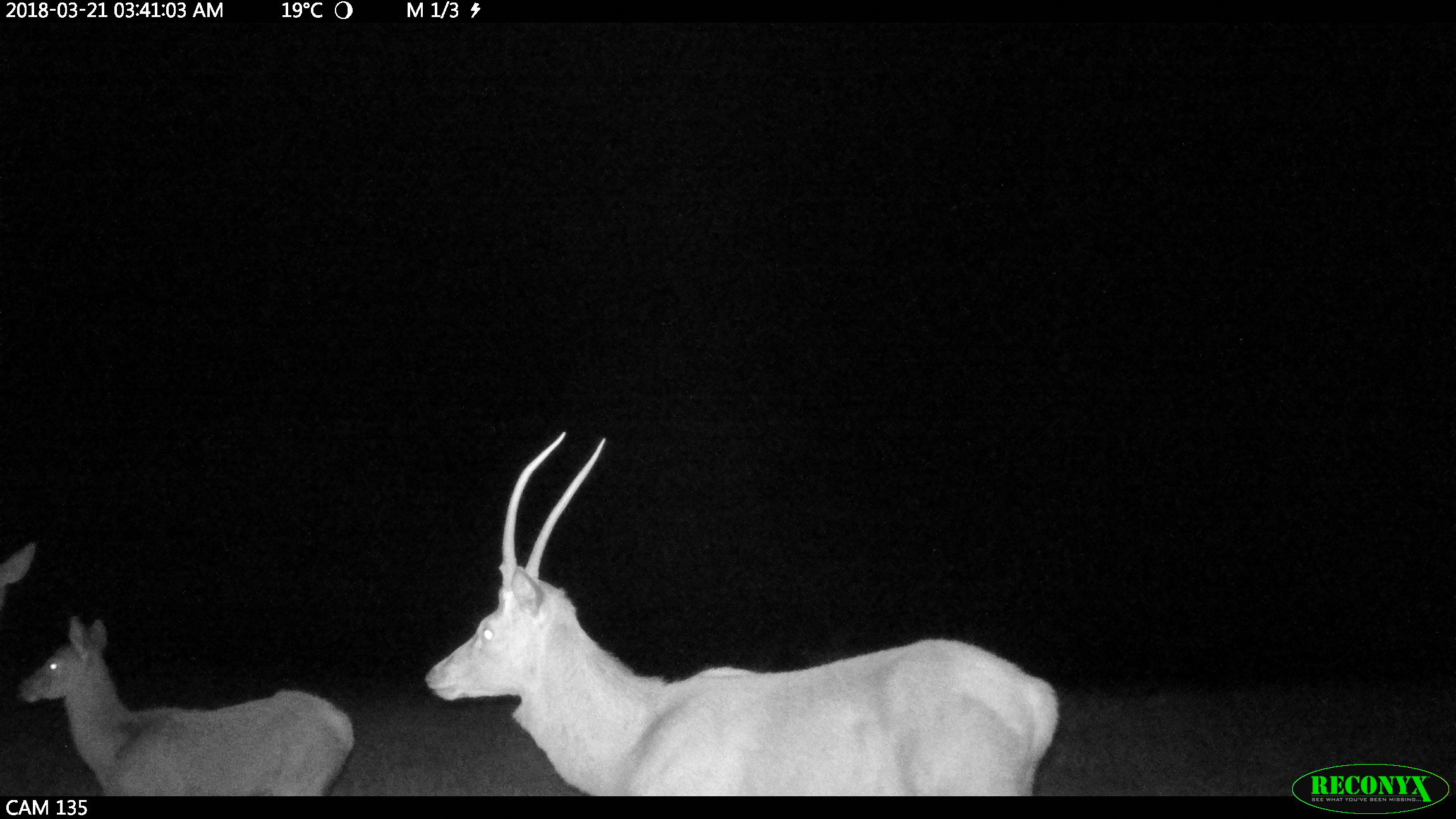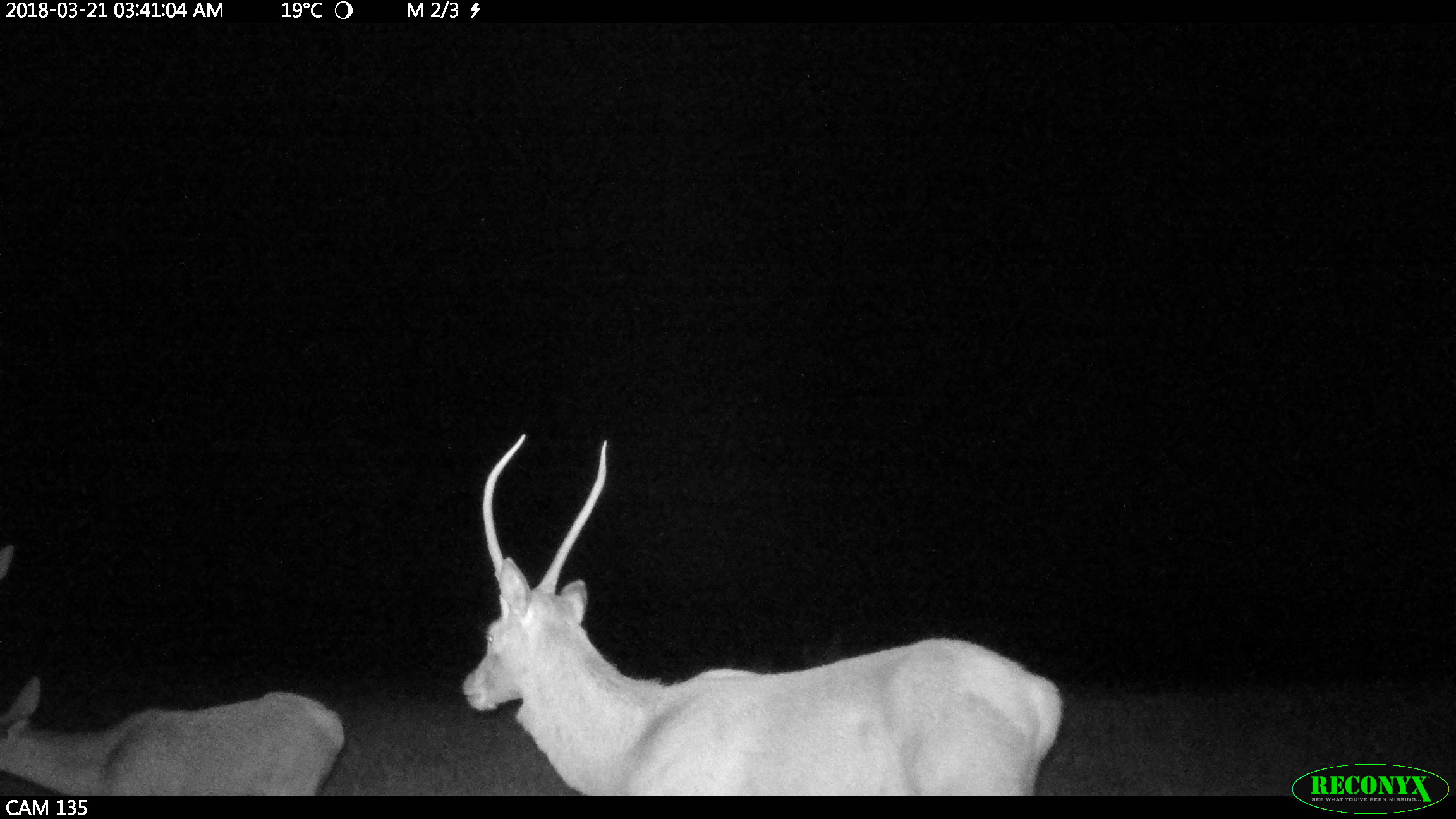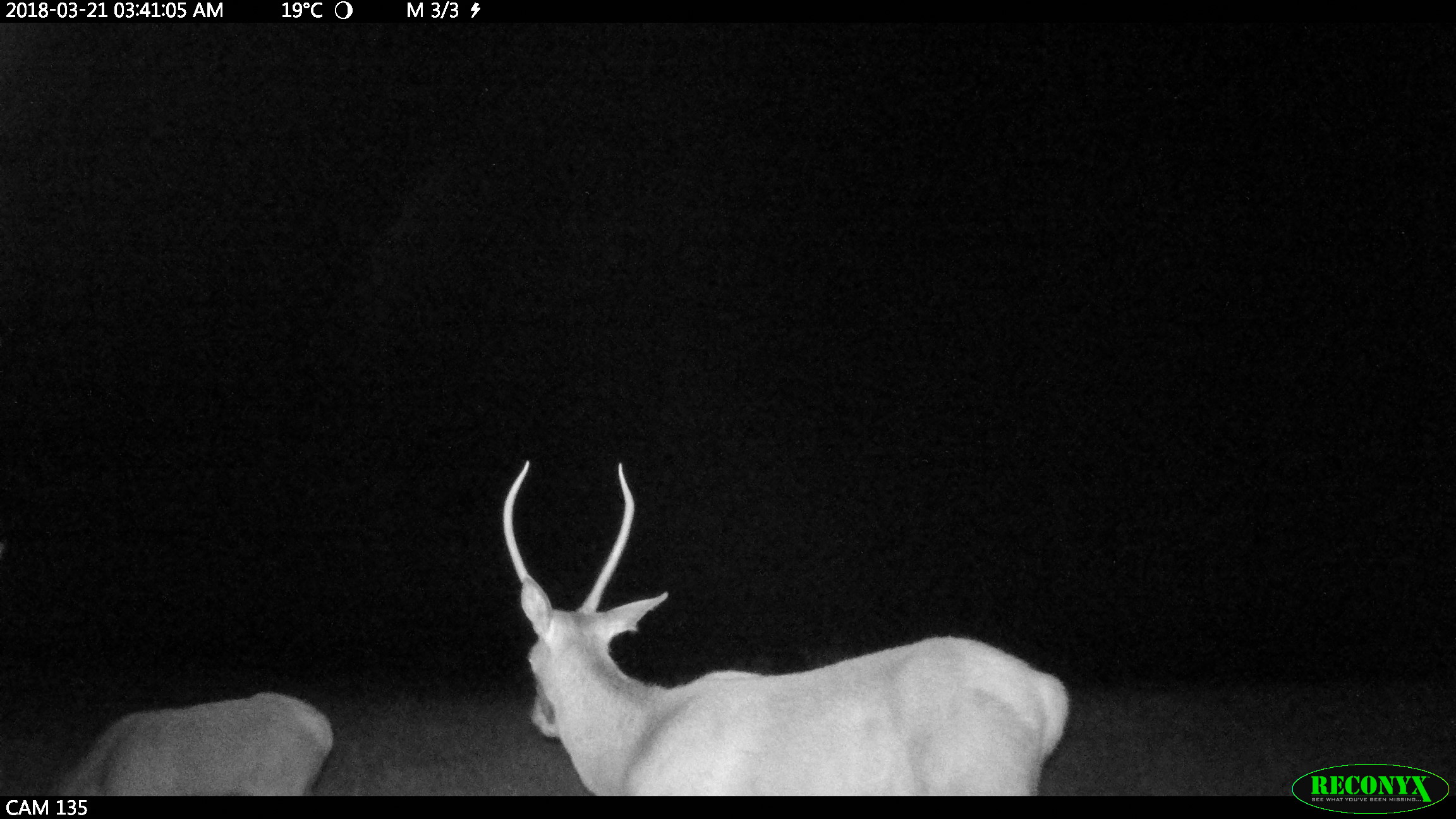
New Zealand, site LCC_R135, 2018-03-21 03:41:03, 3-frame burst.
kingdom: Animalia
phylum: Chordata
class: Mammalia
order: Artiodactyla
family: Cervidae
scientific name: Cervidae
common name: deer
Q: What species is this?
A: Deer (Cervidae).